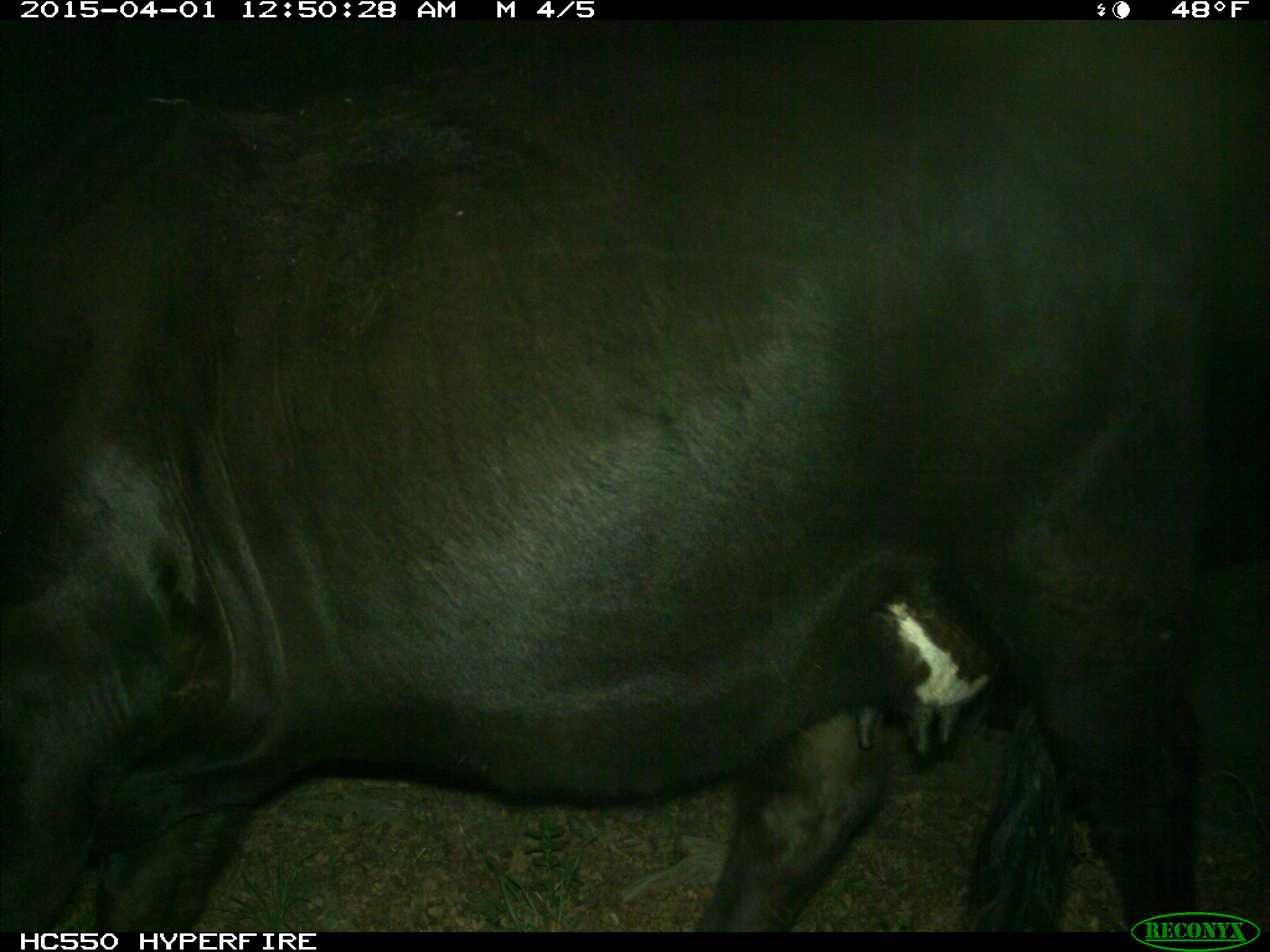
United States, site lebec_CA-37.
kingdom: Animalia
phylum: Chordata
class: Mammalia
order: Artiodactyla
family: Bovidae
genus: Bos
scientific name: Bos taurus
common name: domestic cow